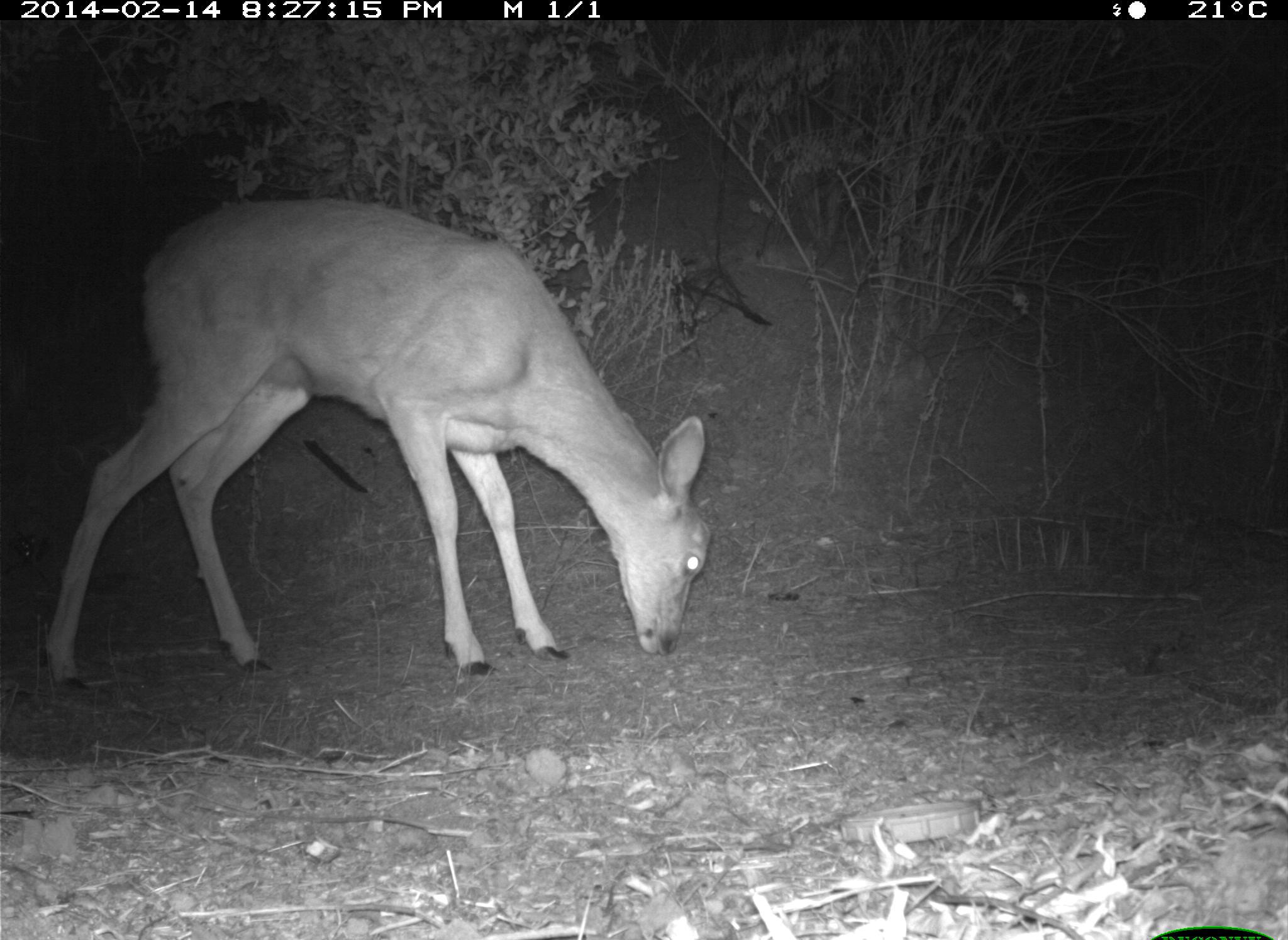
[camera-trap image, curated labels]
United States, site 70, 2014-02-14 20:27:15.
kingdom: Animalia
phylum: Chordata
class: Mammalia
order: Artiodactyla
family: Cervidae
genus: Odocoileus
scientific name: Odocoileus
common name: deer